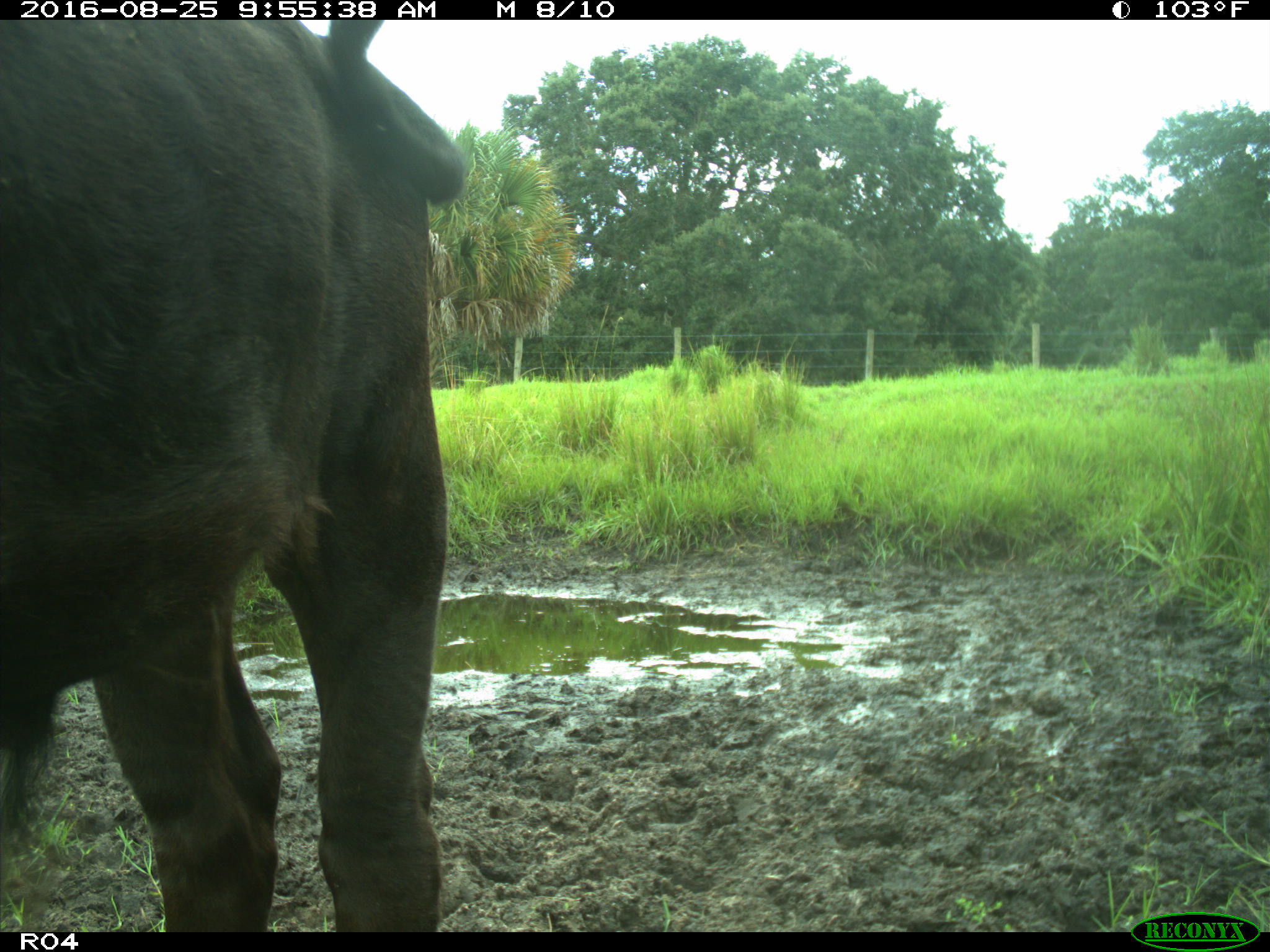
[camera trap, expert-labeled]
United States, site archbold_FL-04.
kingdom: Animalia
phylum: Chordata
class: Mammalia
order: Artiodactyla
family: Bovidae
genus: Bos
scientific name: Bos taurus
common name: domestic cow